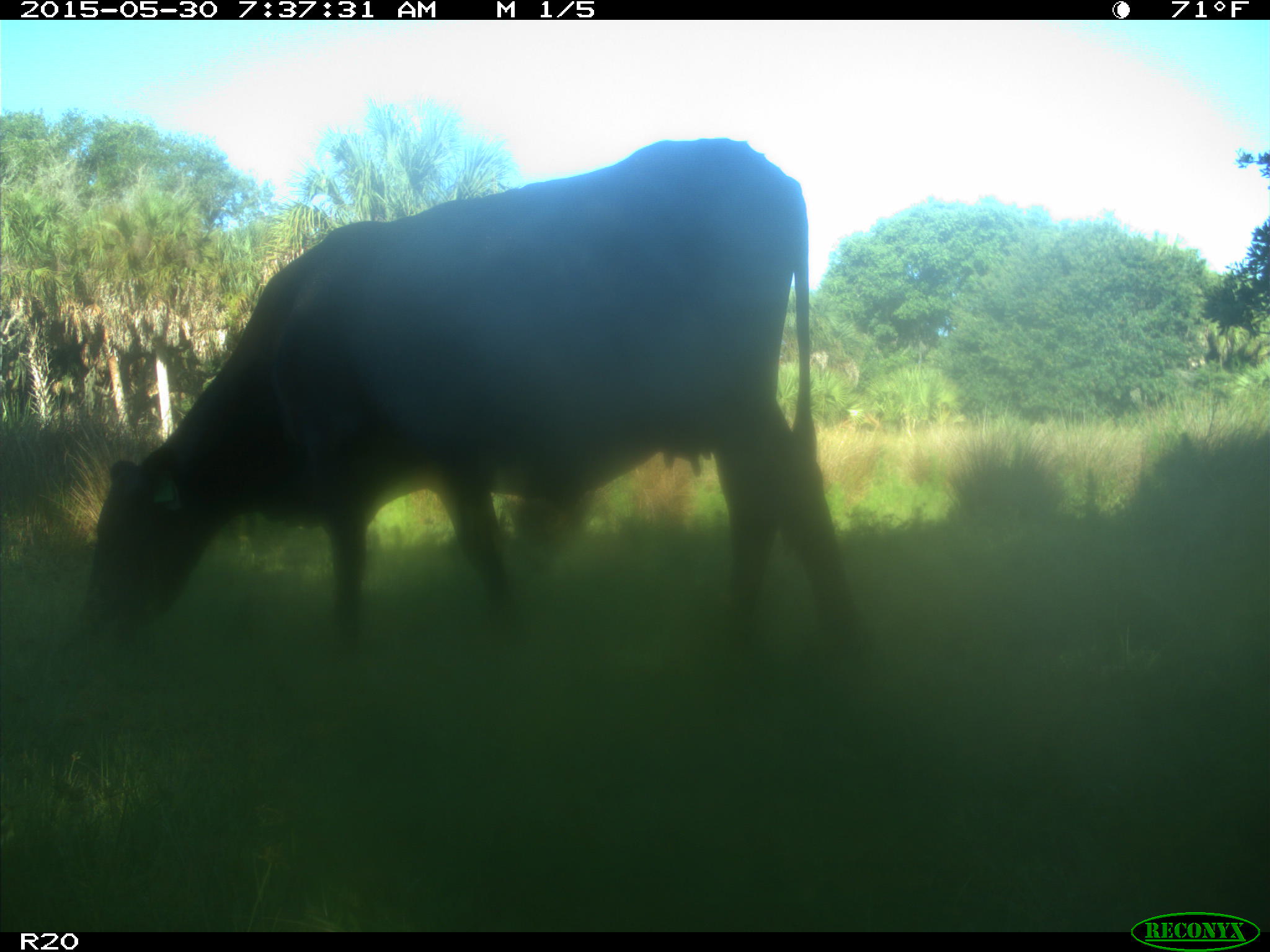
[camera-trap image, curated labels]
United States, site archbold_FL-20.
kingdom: Animalia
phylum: Chordata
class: Mammalia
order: Artiodactyla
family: Bovidae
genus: Bos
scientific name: Bos taurus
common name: domestic cow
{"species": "Bos taurus (domestic cow)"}